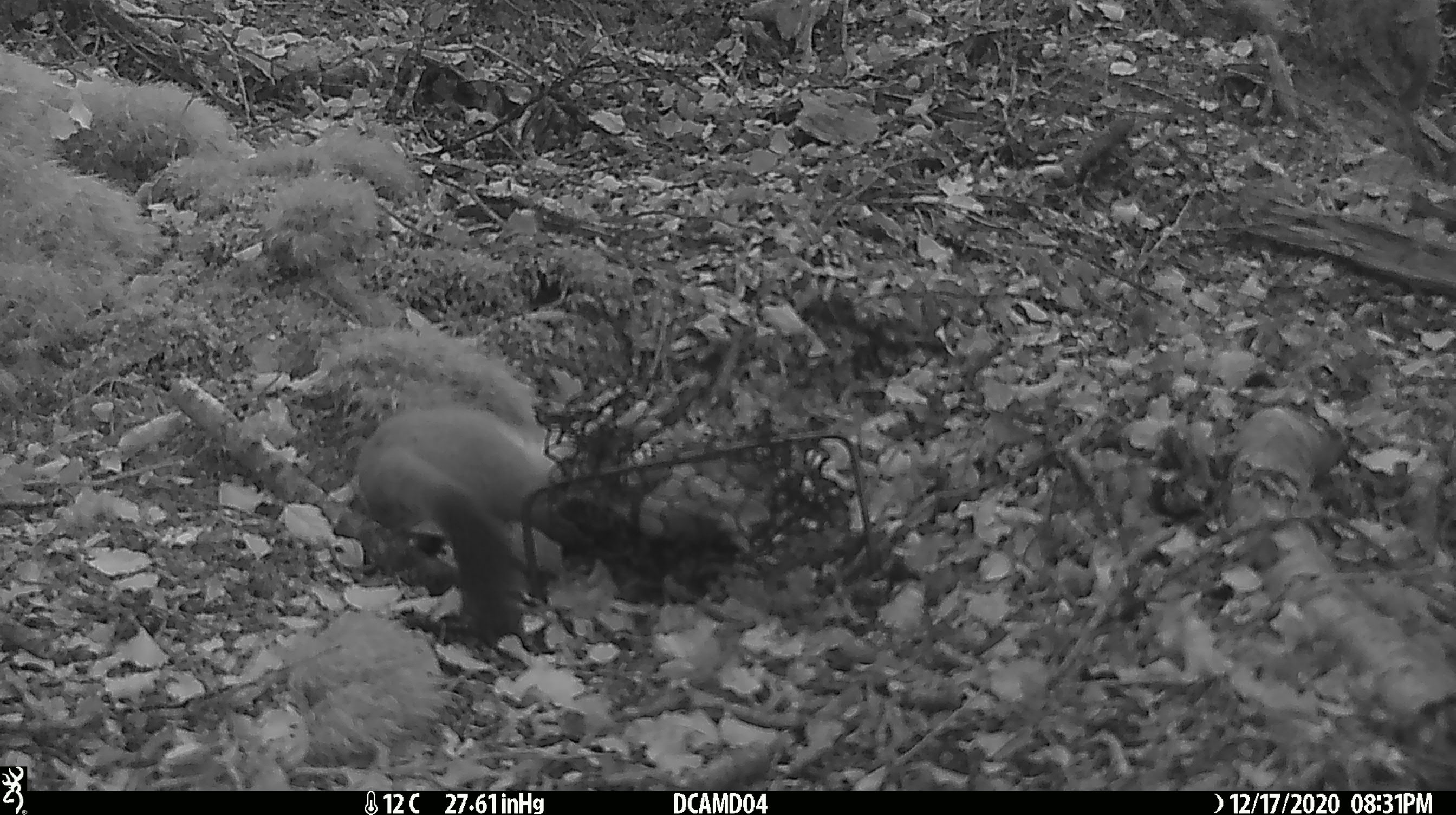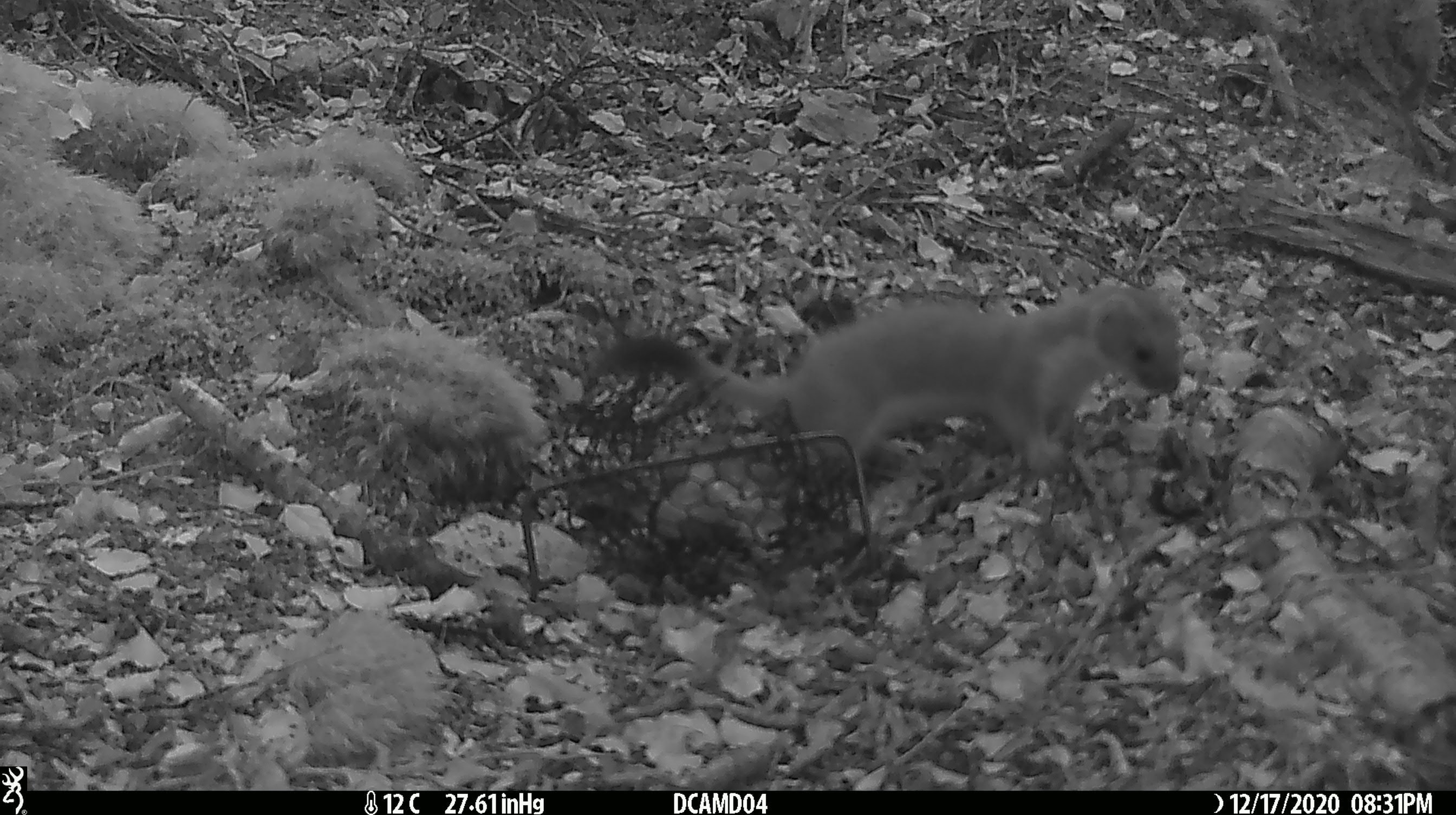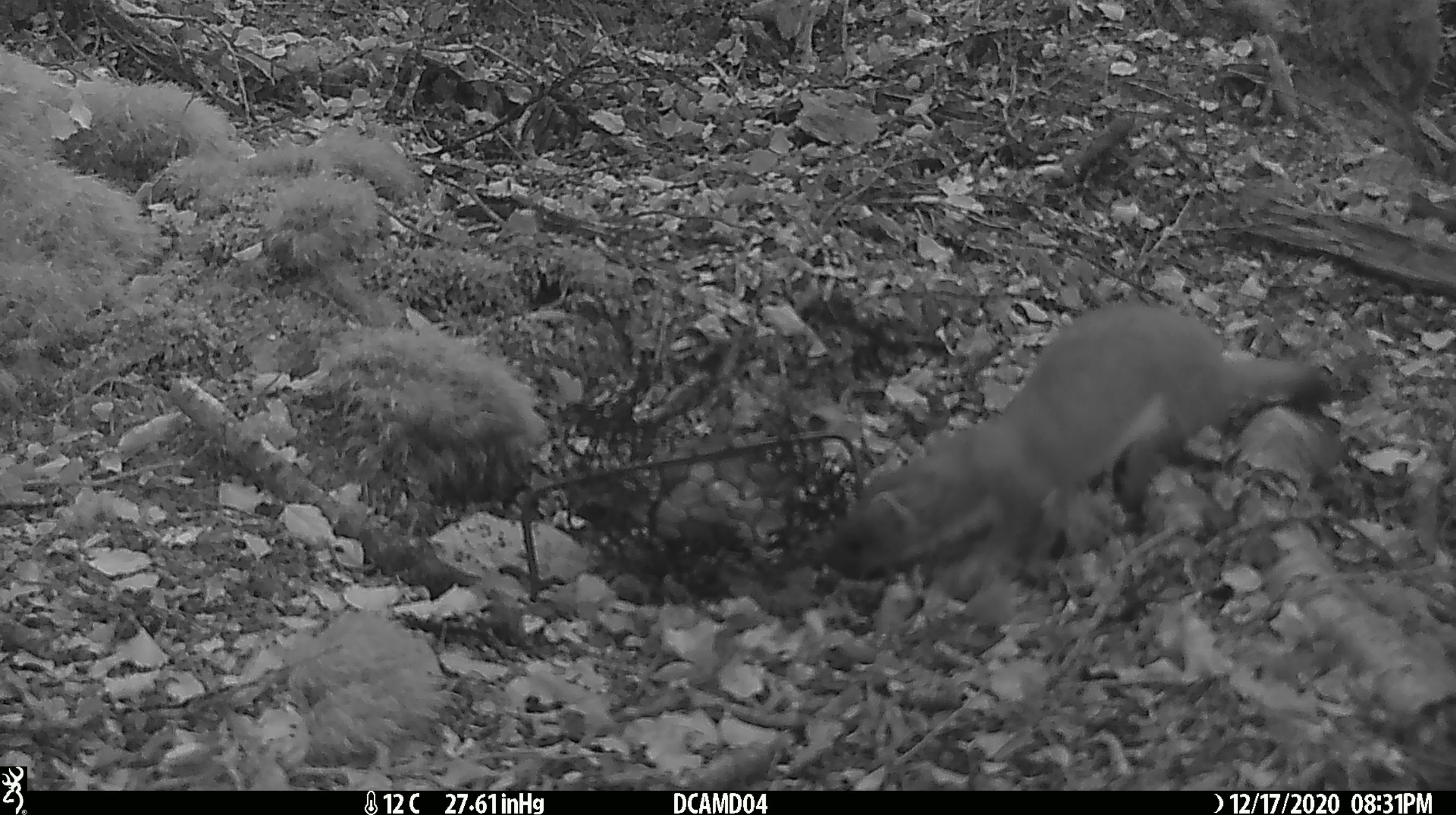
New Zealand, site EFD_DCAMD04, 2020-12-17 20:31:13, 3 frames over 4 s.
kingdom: Animalia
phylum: Chordata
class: Mammalia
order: Carnivora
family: Mustelidae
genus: Mustela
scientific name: Mustela erminea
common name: stoat